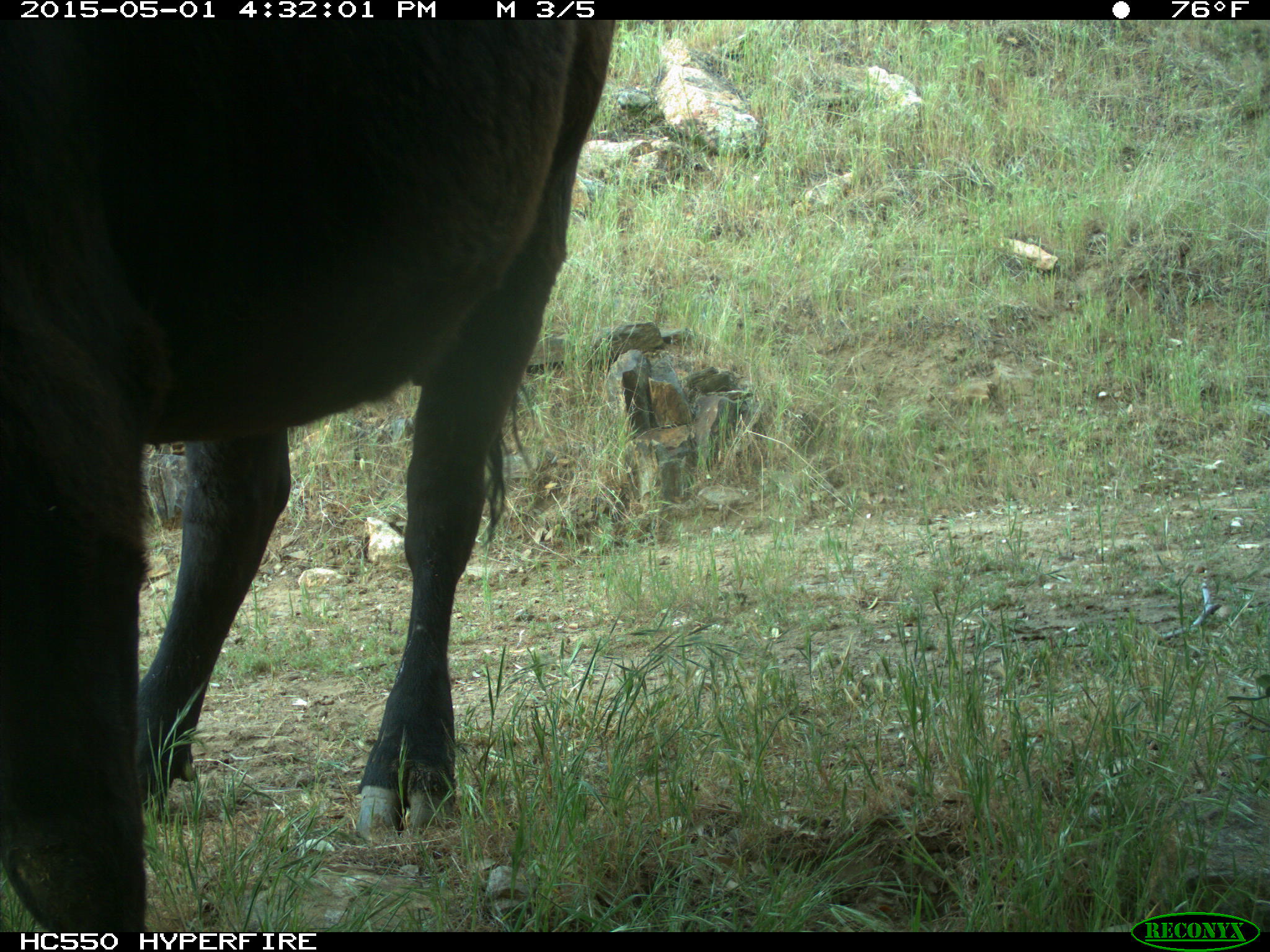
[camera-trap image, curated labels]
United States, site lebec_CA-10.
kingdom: Animalia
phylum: Chordata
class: Mammalia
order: Artiodactyla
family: Bovidae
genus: Bos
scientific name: Bos taurus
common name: domestic cow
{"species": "Bos taurus (domestic cow)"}